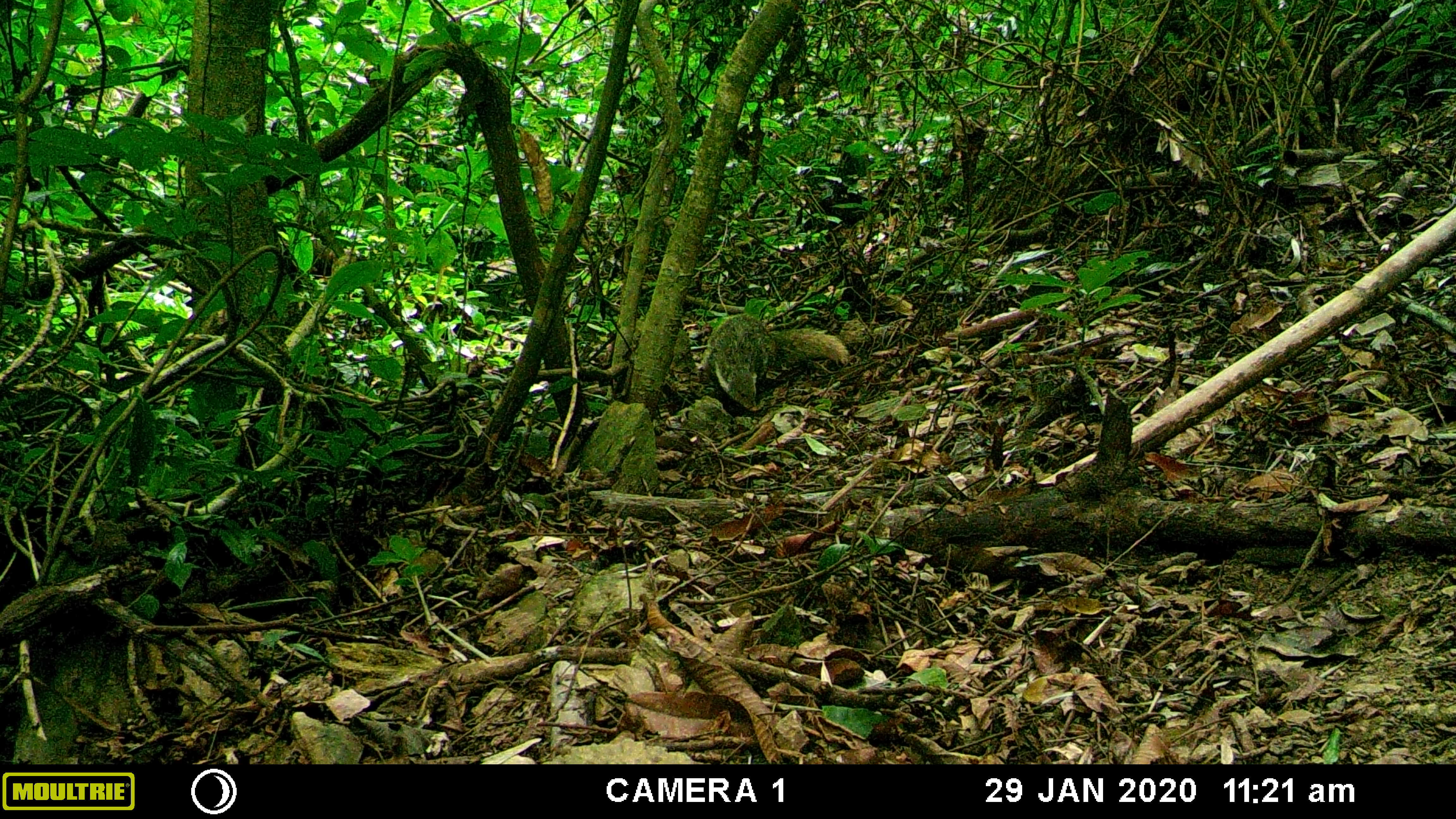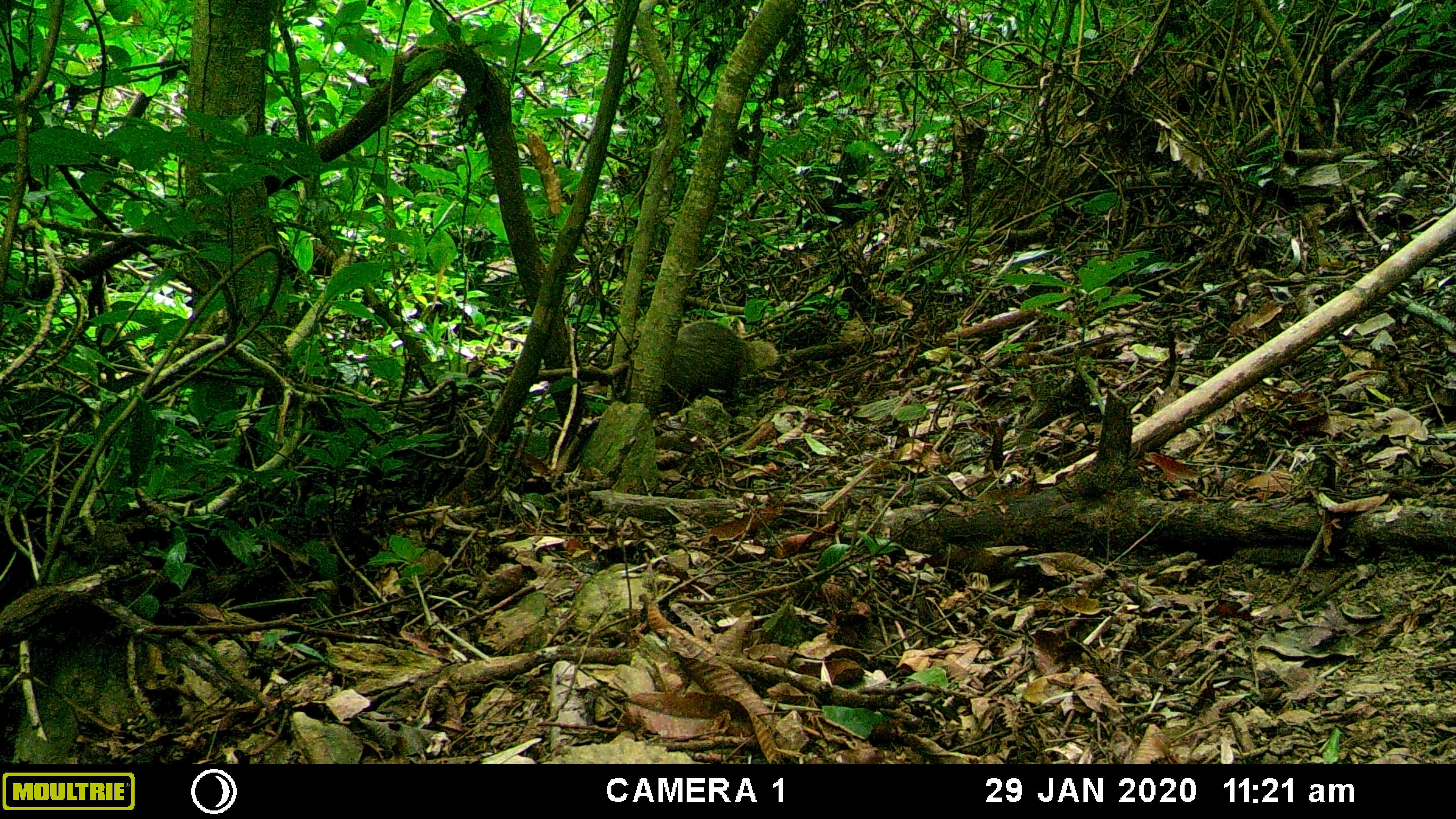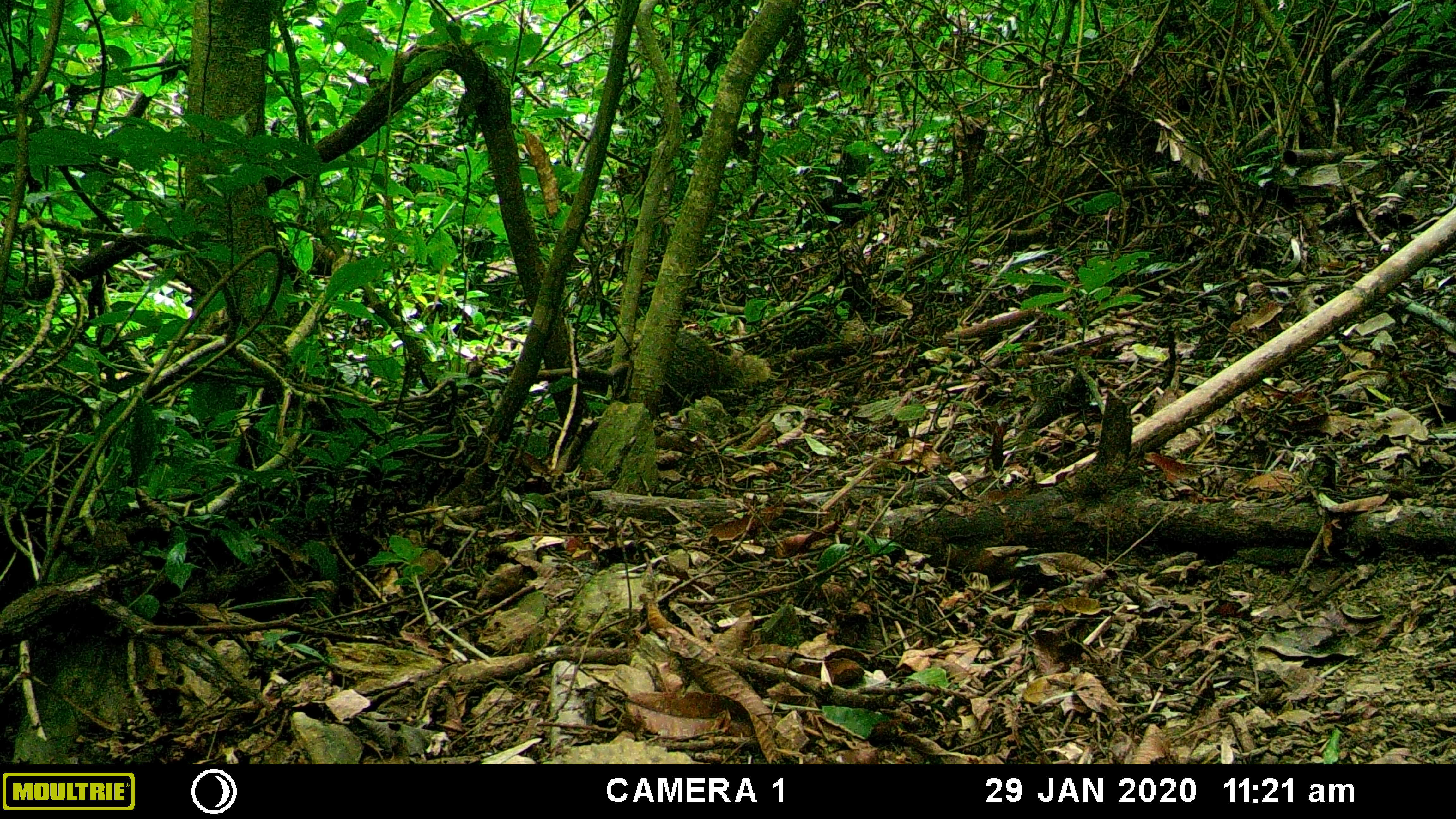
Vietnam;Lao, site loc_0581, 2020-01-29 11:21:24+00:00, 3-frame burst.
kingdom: Animalia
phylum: Chordata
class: Mammalia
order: Carnivora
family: Herpestidae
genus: Urva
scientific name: Urva urva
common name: crab-eating mongoose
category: crab eating mongoose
Crab eating mongoose (crab-eating mongoose) (Urva urva). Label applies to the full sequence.